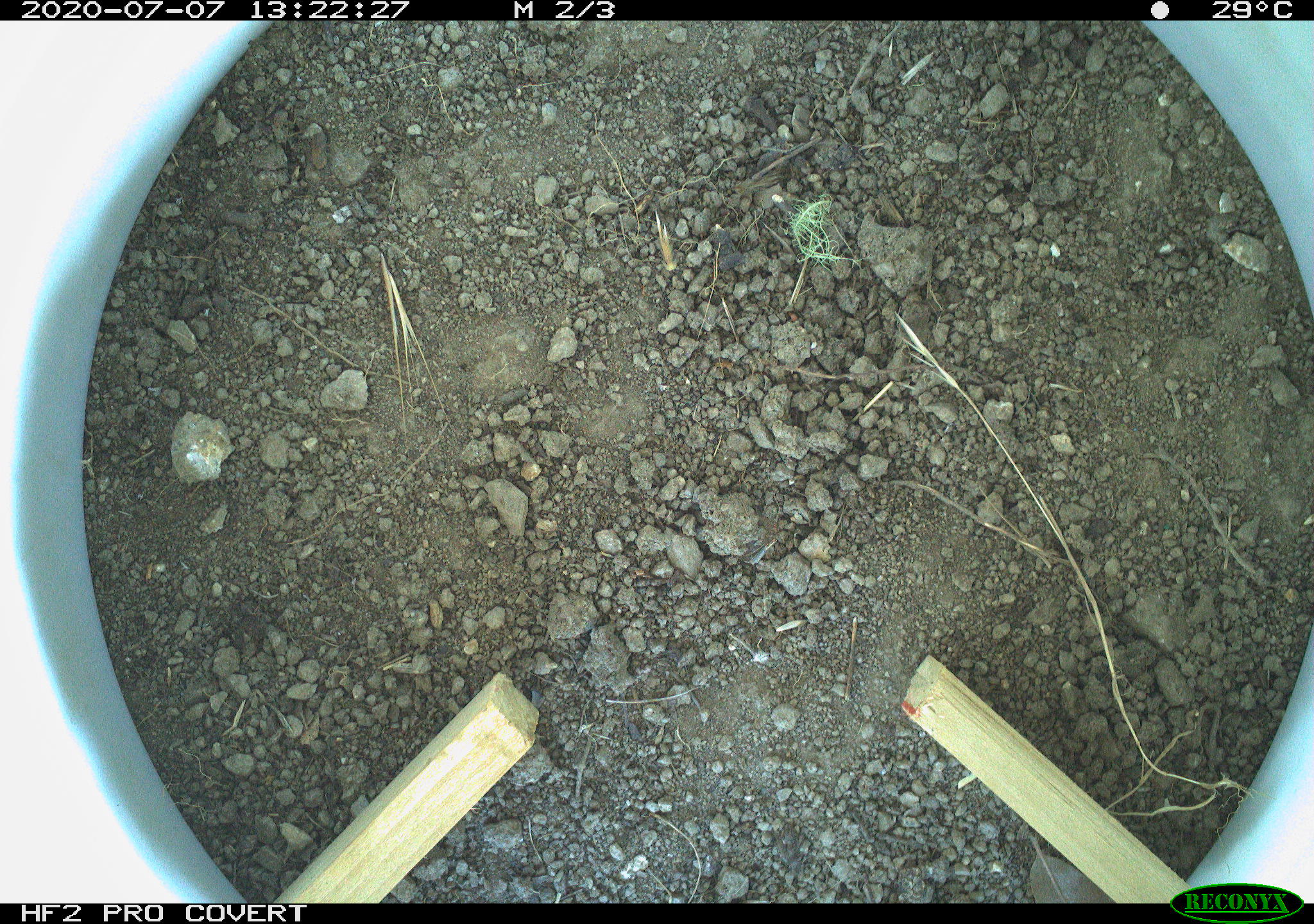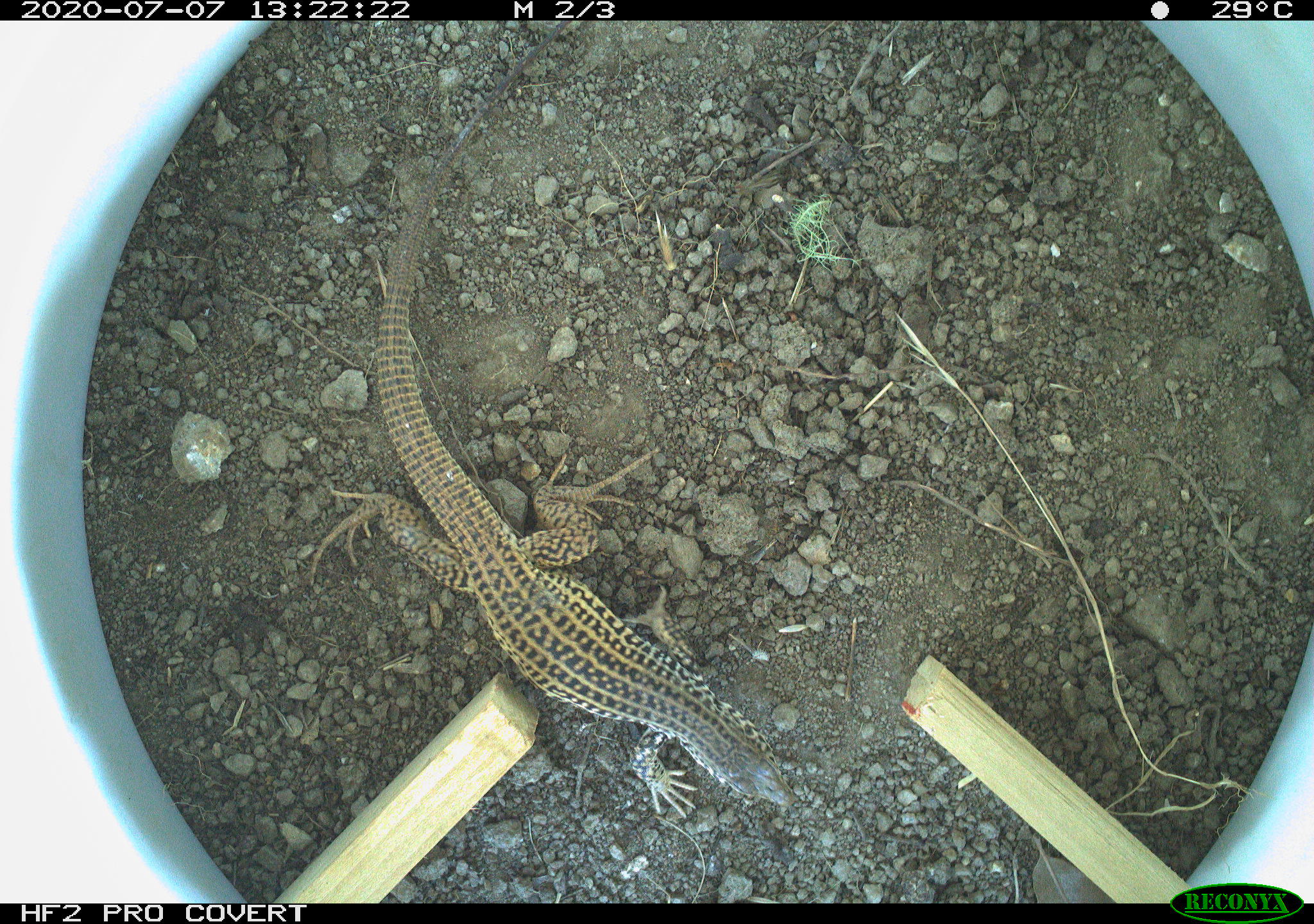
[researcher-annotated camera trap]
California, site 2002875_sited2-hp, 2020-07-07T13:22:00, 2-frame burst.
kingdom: Animalia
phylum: Chordata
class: Reptilia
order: Squamata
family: Teiidae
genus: Aspidoscelis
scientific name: Aspidoscelis tigris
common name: western whiptail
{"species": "western whiptail (Aspidoscelis tigris)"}